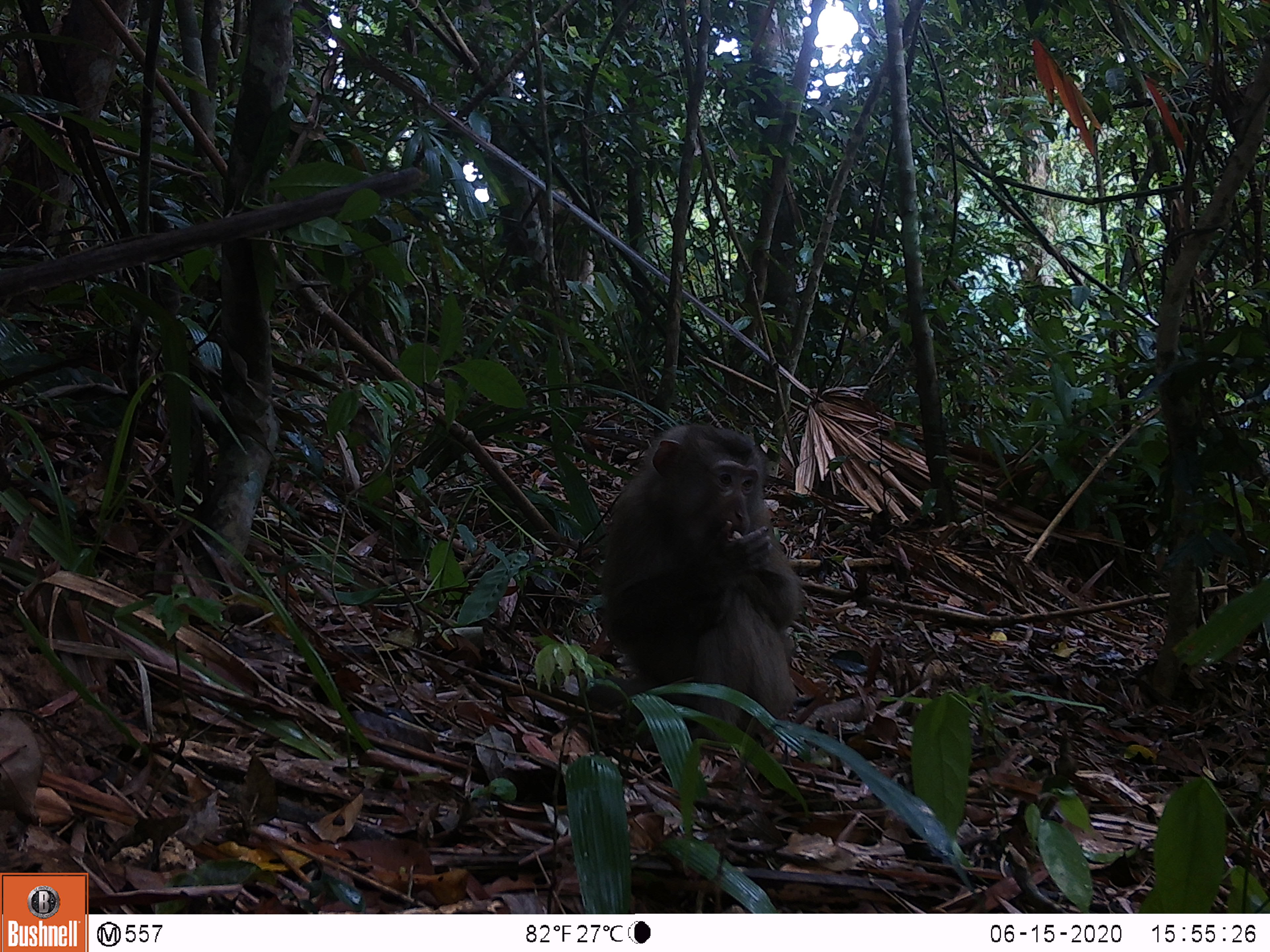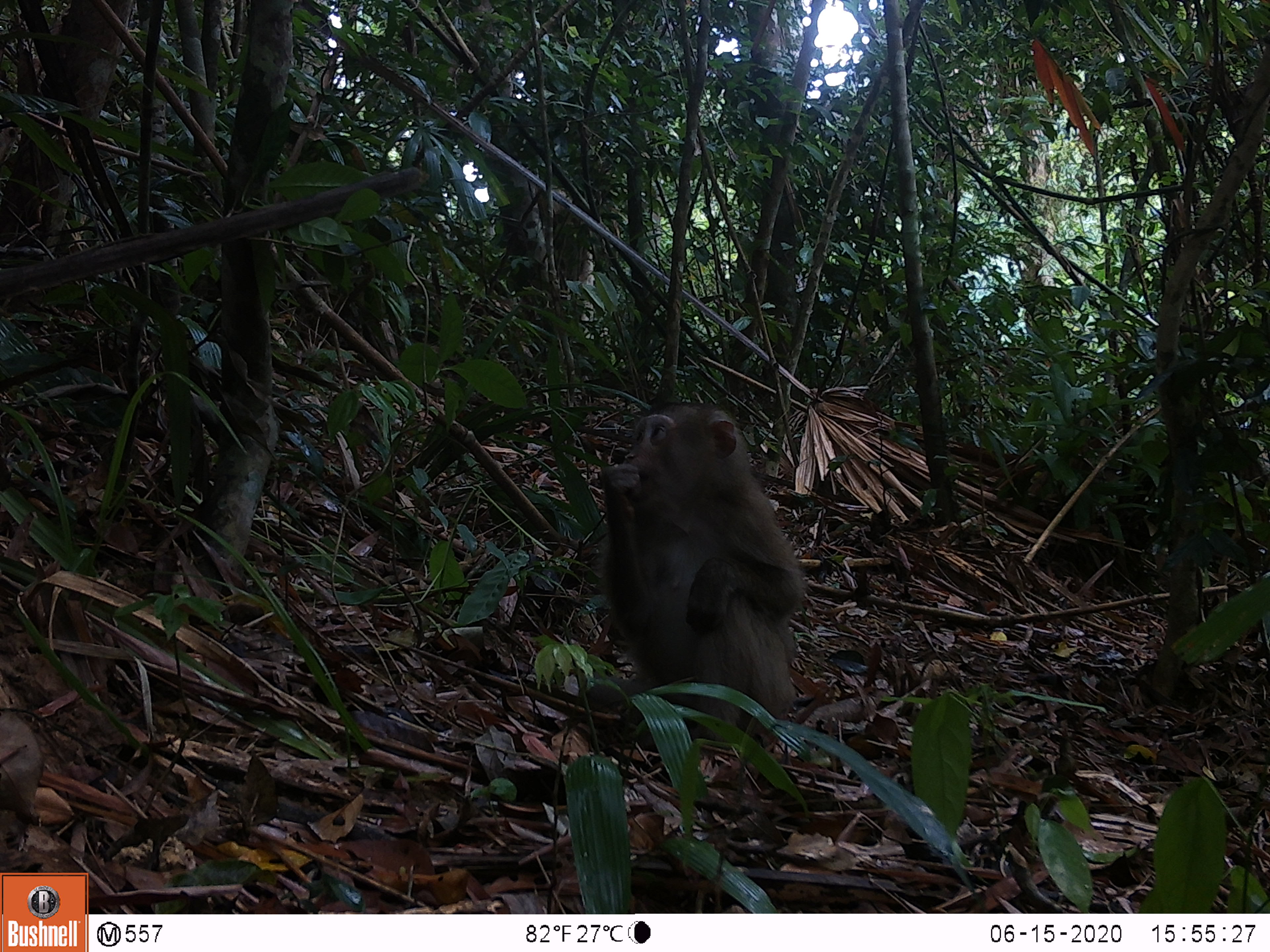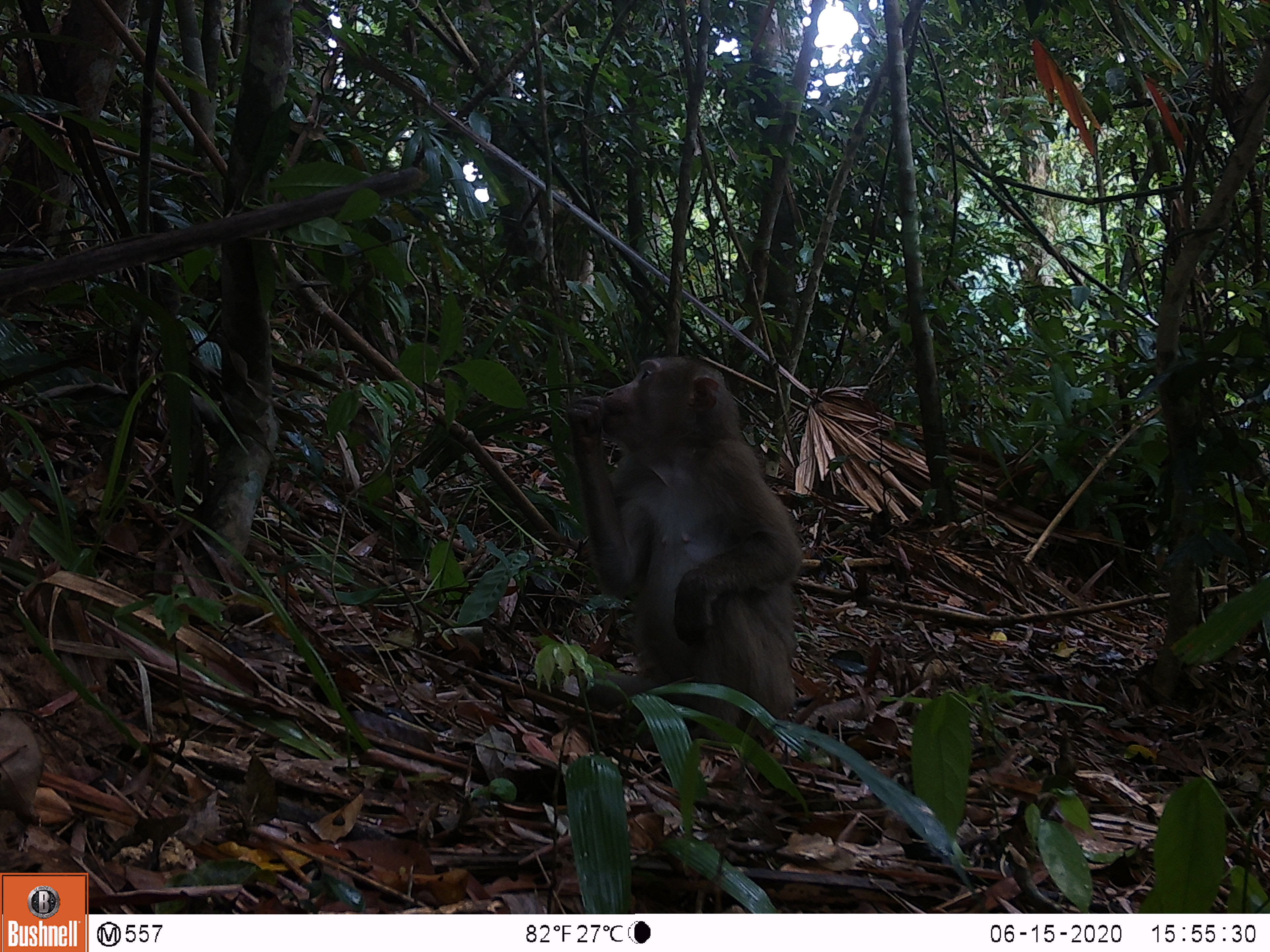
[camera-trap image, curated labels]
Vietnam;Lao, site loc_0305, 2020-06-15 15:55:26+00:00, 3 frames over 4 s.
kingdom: Animalia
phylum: Chordata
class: Mammalia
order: Primates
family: Cercopithecidae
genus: Macaca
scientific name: Macaca nemestrina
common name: pig-tailed macaque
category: pig tailed macaque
Pig tailed macaque (pig-tailed macaque) (Macaca nemestrina). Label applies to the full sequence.